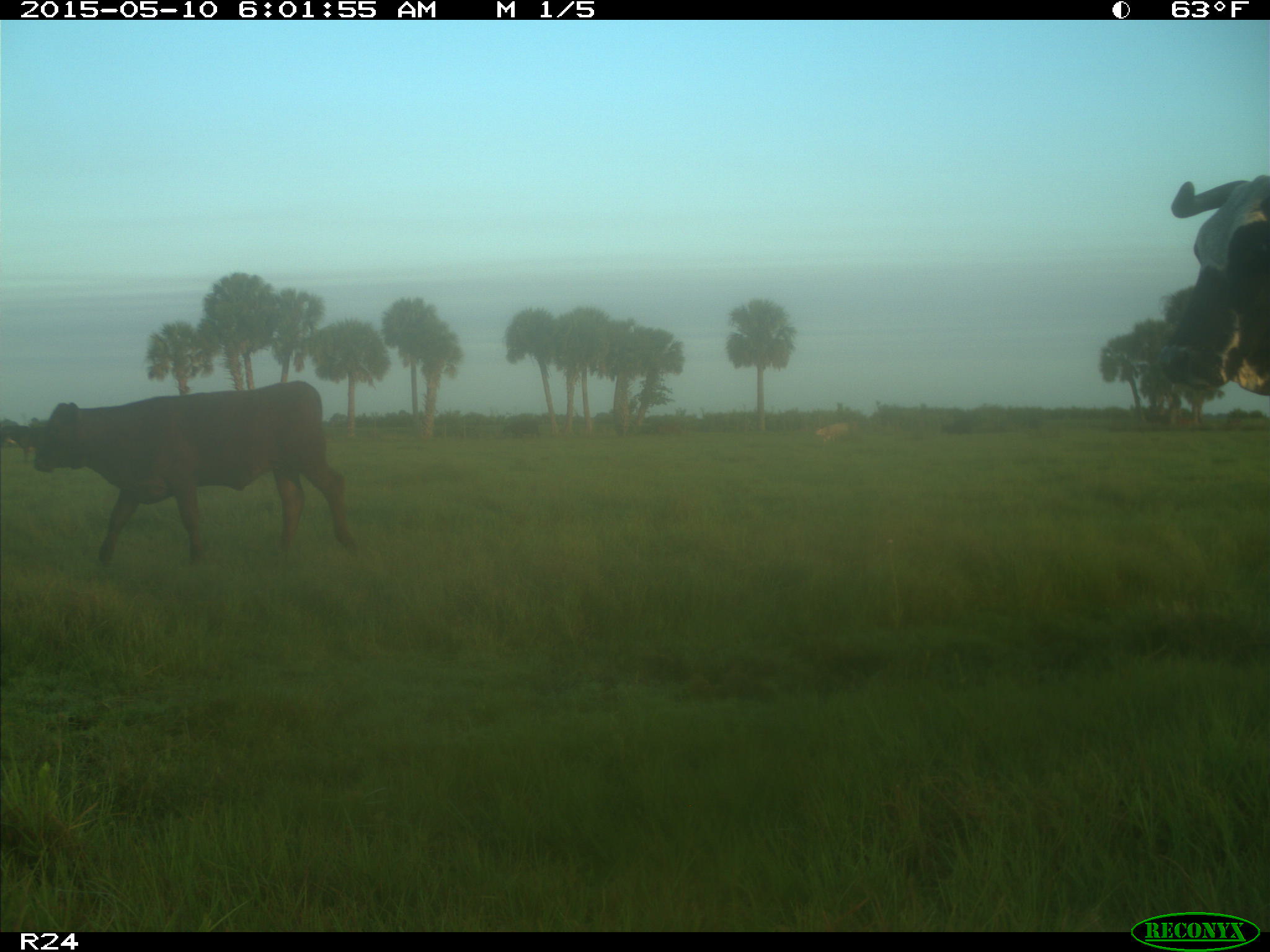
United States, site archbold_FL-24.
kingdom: Animalia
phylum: Chordata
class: Mammalia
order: Artiodactyla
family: Bovidae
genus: Bos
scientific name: Bos taurus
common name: domestic cow